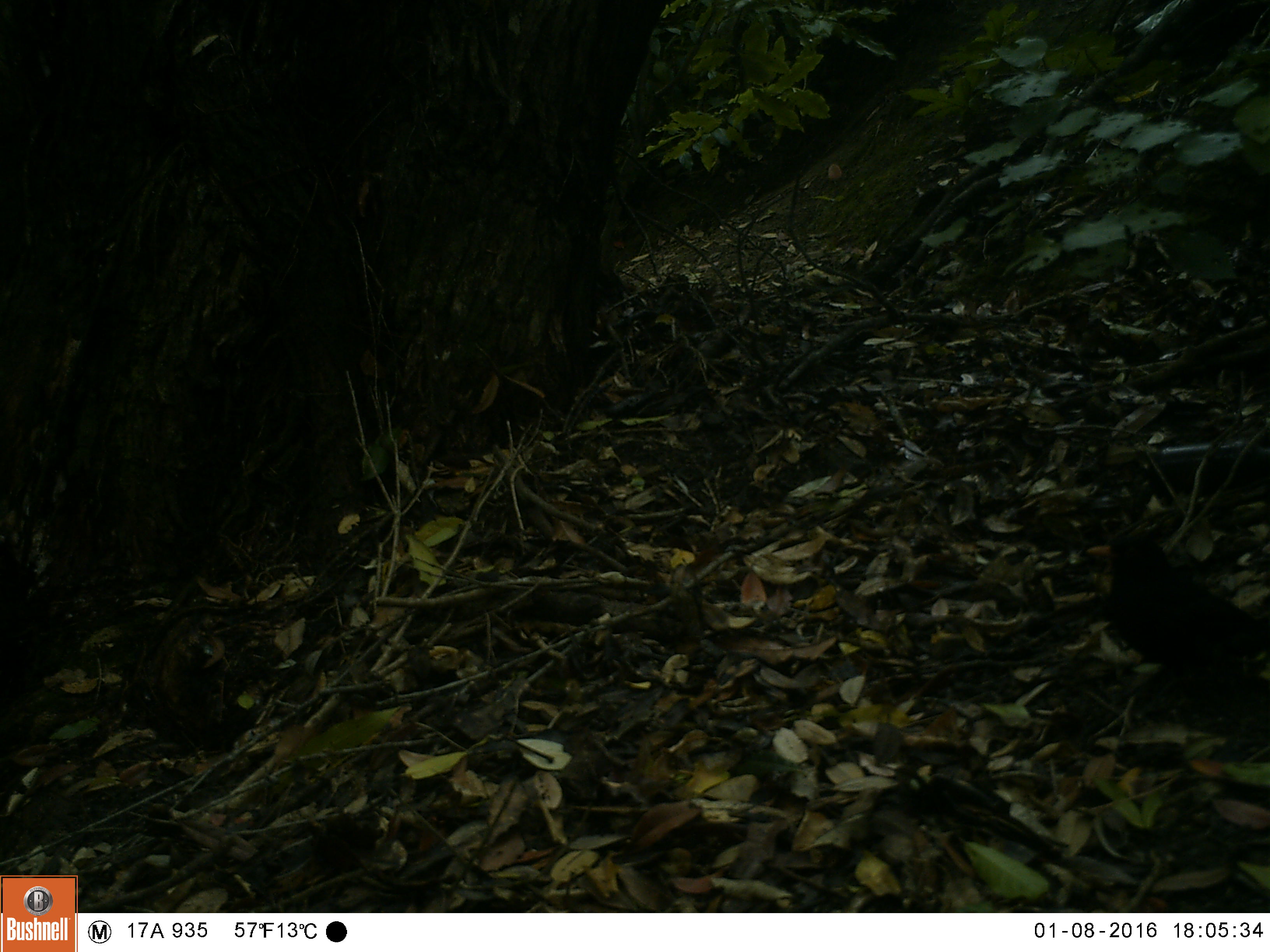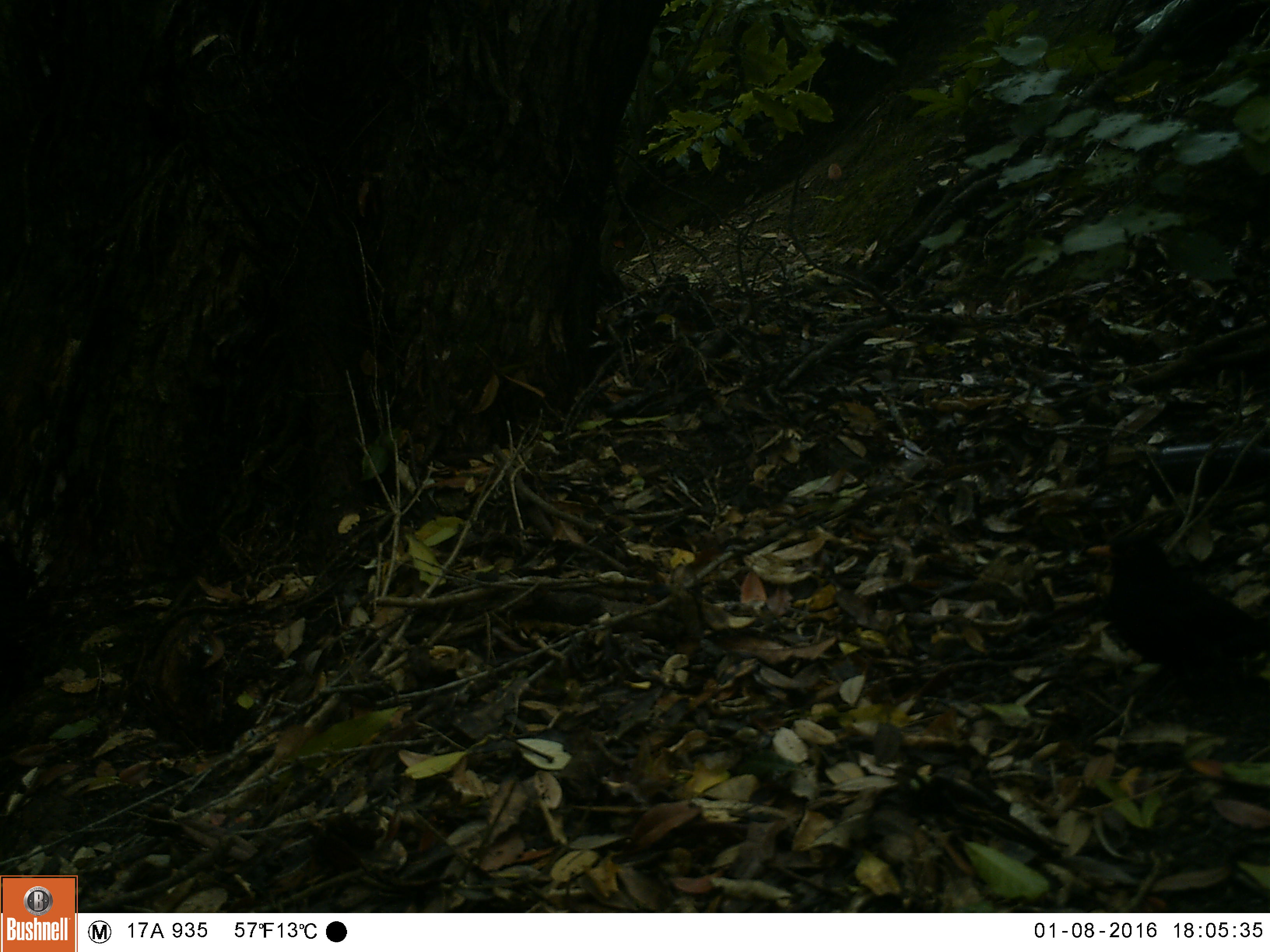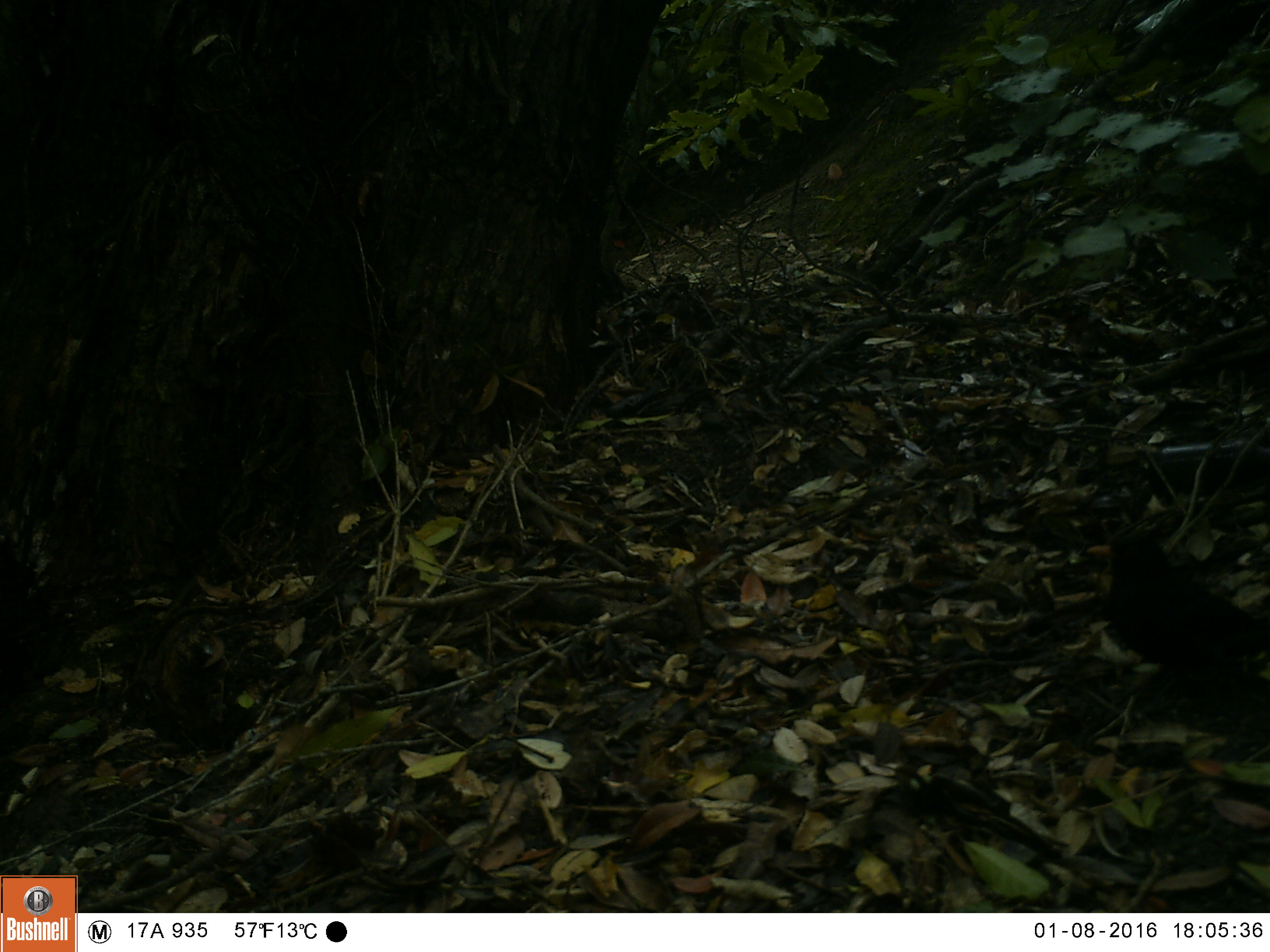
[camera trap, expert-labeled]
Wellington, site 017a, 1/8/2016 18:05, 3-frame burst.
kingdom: Animalia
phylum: Chordata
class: Aves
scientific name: Aves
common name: bird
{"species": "bird (Aves)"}